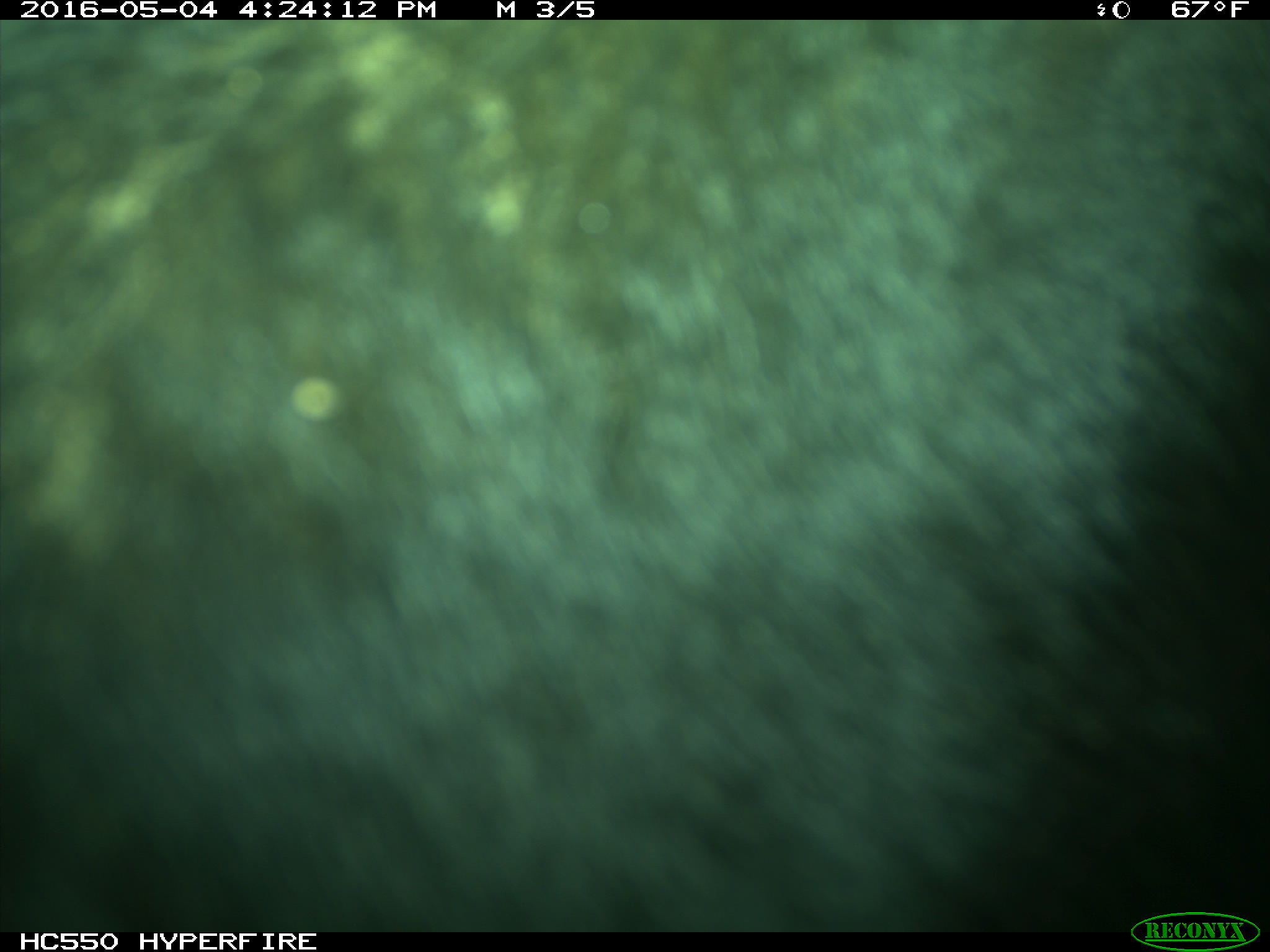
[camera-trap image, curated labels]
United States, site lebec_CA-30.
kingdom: Animalia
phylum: Chordata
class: Mammalia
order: Artiodactyla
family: Bovidae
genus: Bos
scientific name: Bos taurus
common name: domestic cow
Bos taurus (domestic cow).